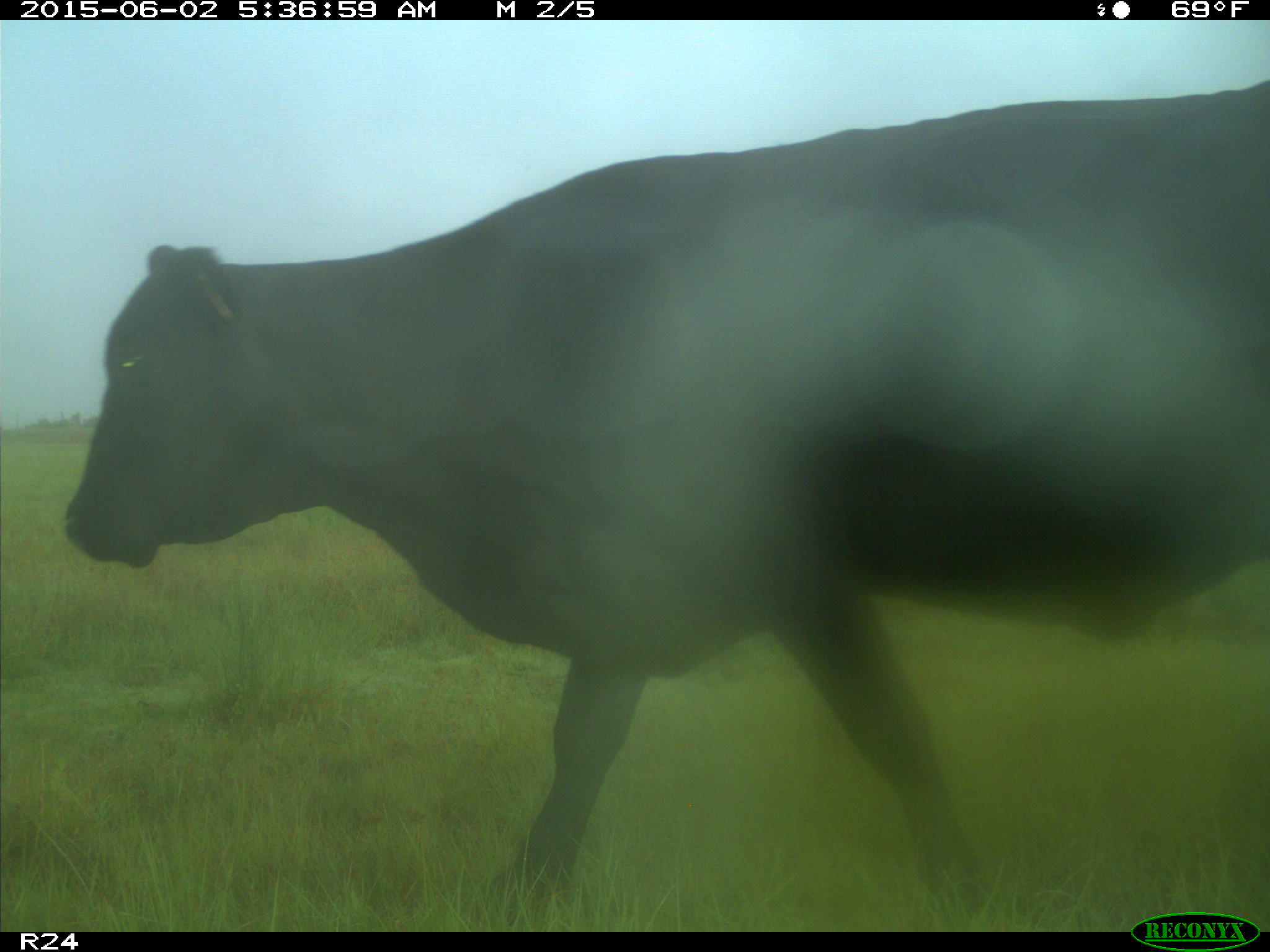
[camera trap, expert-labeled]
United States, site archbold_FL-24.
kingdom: Animalia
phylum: Chordata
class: Mammalia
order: Artiodactyla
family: Bovidae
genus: Bos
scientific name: Bos taurus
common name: domestic cow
Bos taurus (domestic cow).